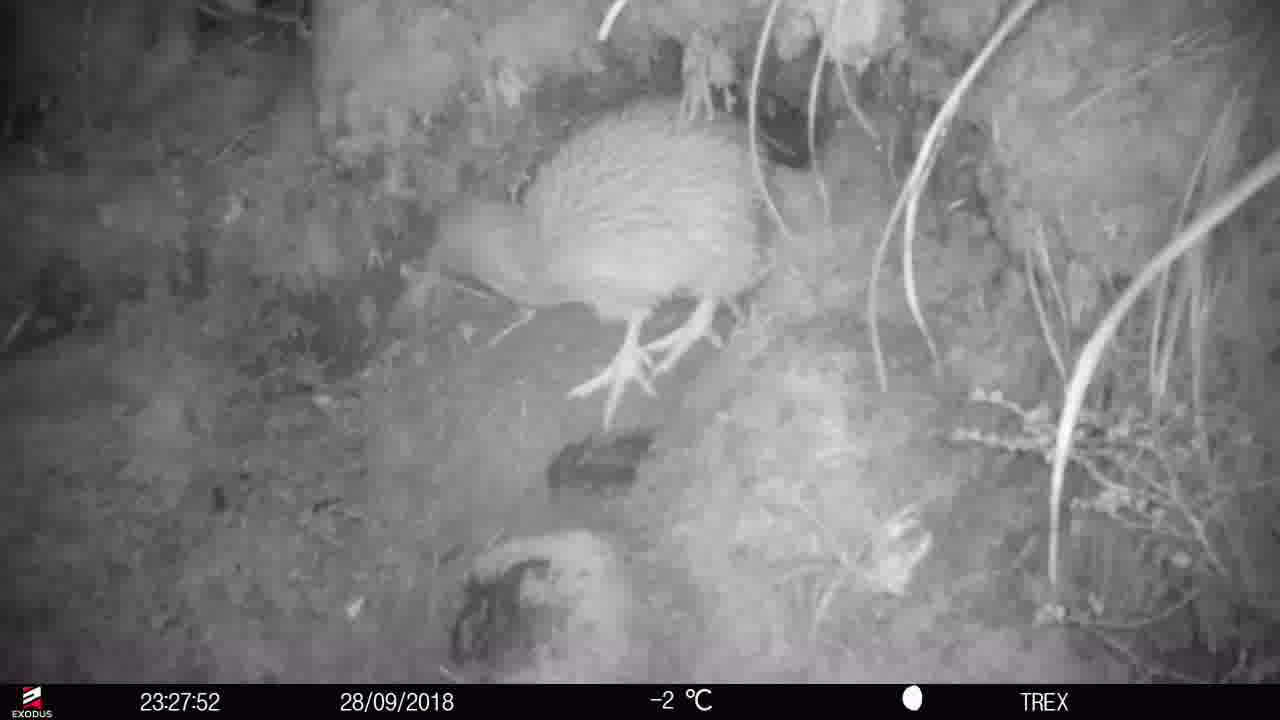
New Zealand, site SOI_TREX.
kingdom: Animalia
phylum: Chordata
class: Aves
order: Apterygiformes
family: Apterygidae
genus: Apteryx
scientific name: Apteryx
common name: kiwi